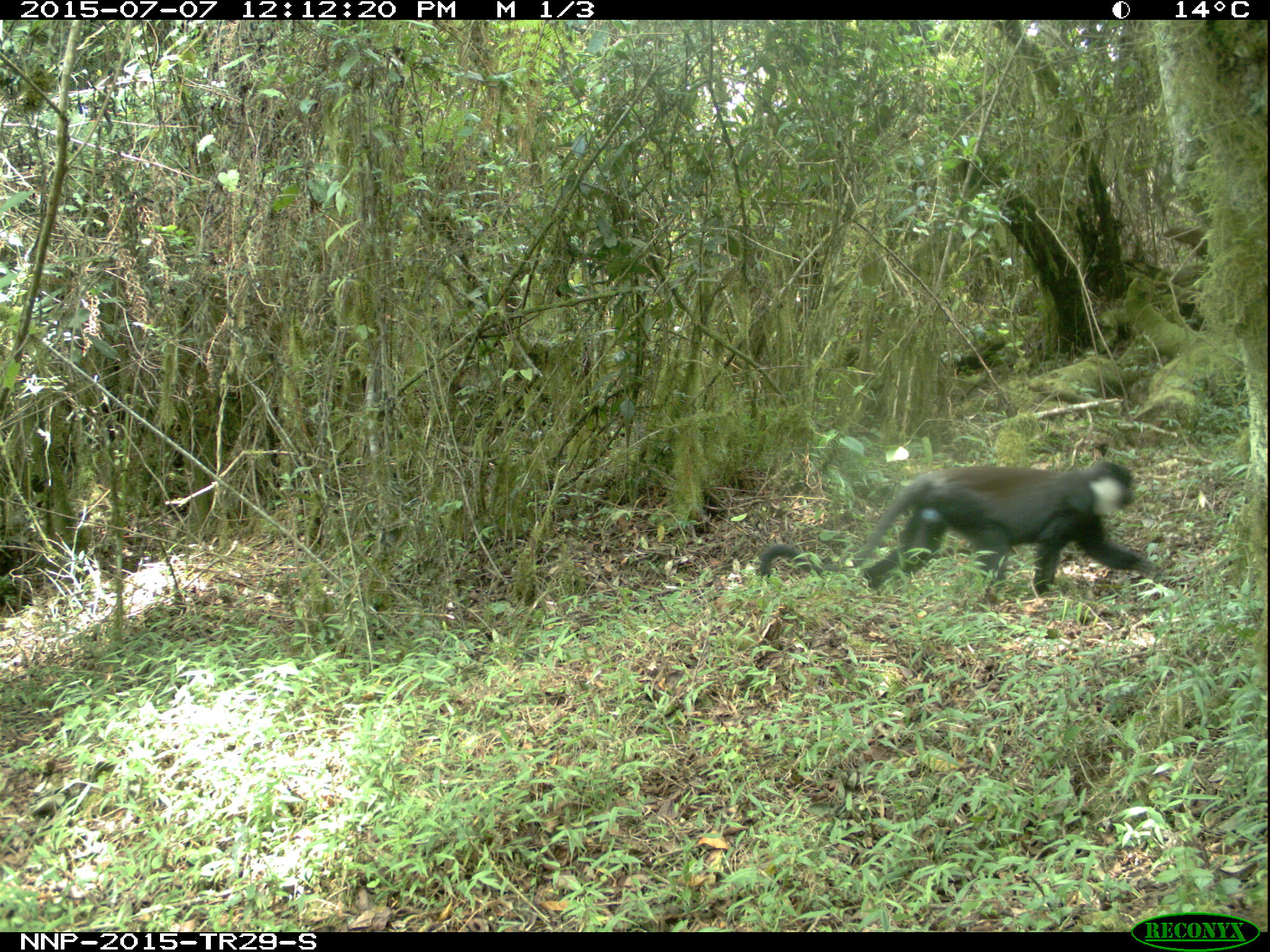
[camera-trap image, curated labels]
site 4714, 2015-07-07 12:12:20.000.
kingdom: Animalia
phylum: Chordata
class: Mammalia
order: Primates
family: Cercopithecidae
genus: Allochrocebus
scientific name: Allochrocebus lhoesti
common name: l'hoest's monkey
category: cercopithecus lhoesti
Cercopithecus lhoesti (l'hoest's monkey) (Allochrocebus lhoesti), count 1.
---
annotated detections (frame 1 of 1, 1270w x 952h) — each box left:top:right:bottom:
cercopithecus lhoesti: 757:461:1159:595